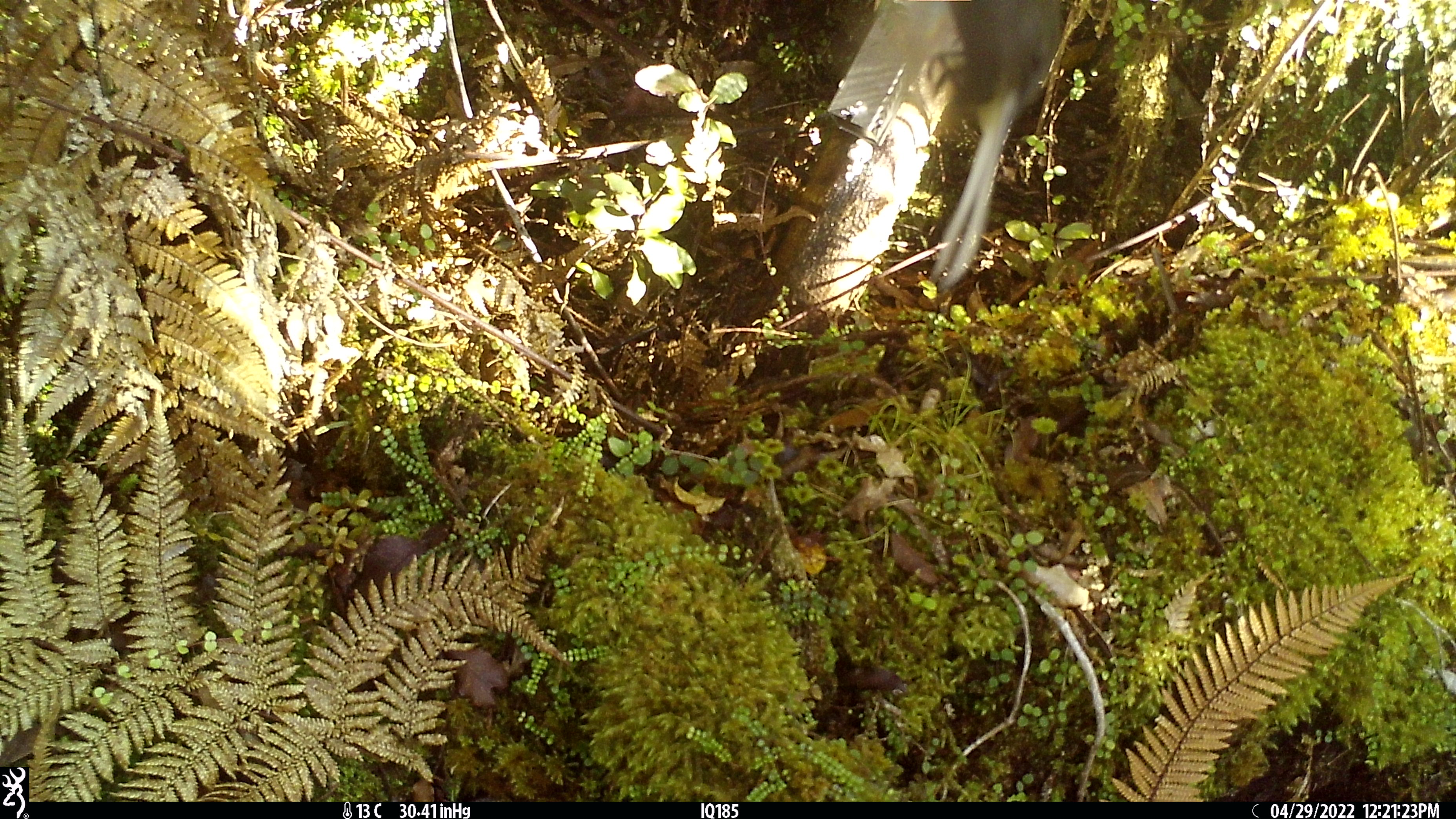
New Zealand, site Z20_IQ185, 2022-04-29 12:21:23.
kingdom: Animalia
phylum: Chordata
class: Aves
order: Passeriformes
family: Rhipiduridae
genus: Rhipidura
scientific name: Rhipidura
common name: fantails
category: fantail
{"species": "fantail (fantails) (Rhipidura)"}